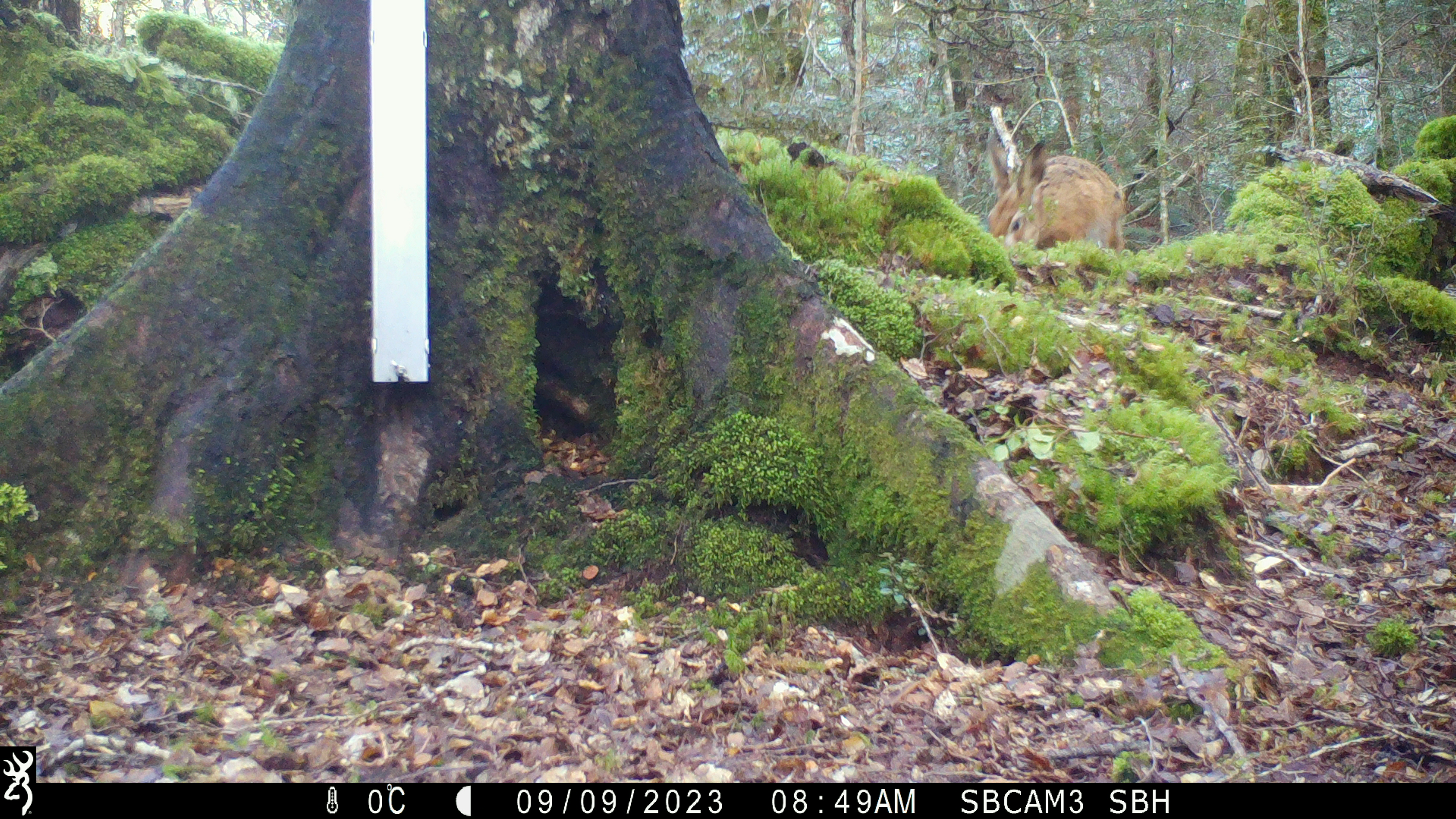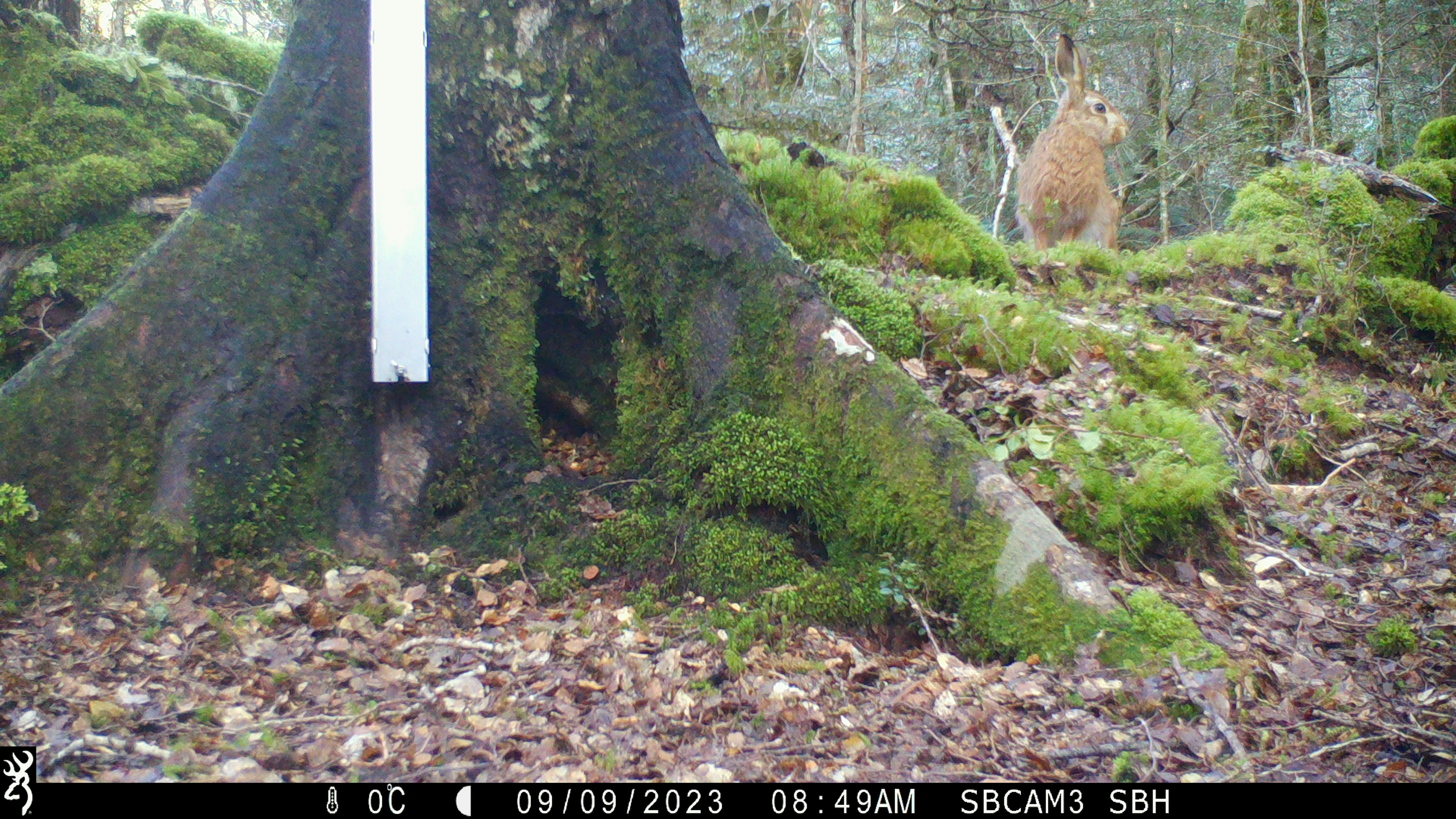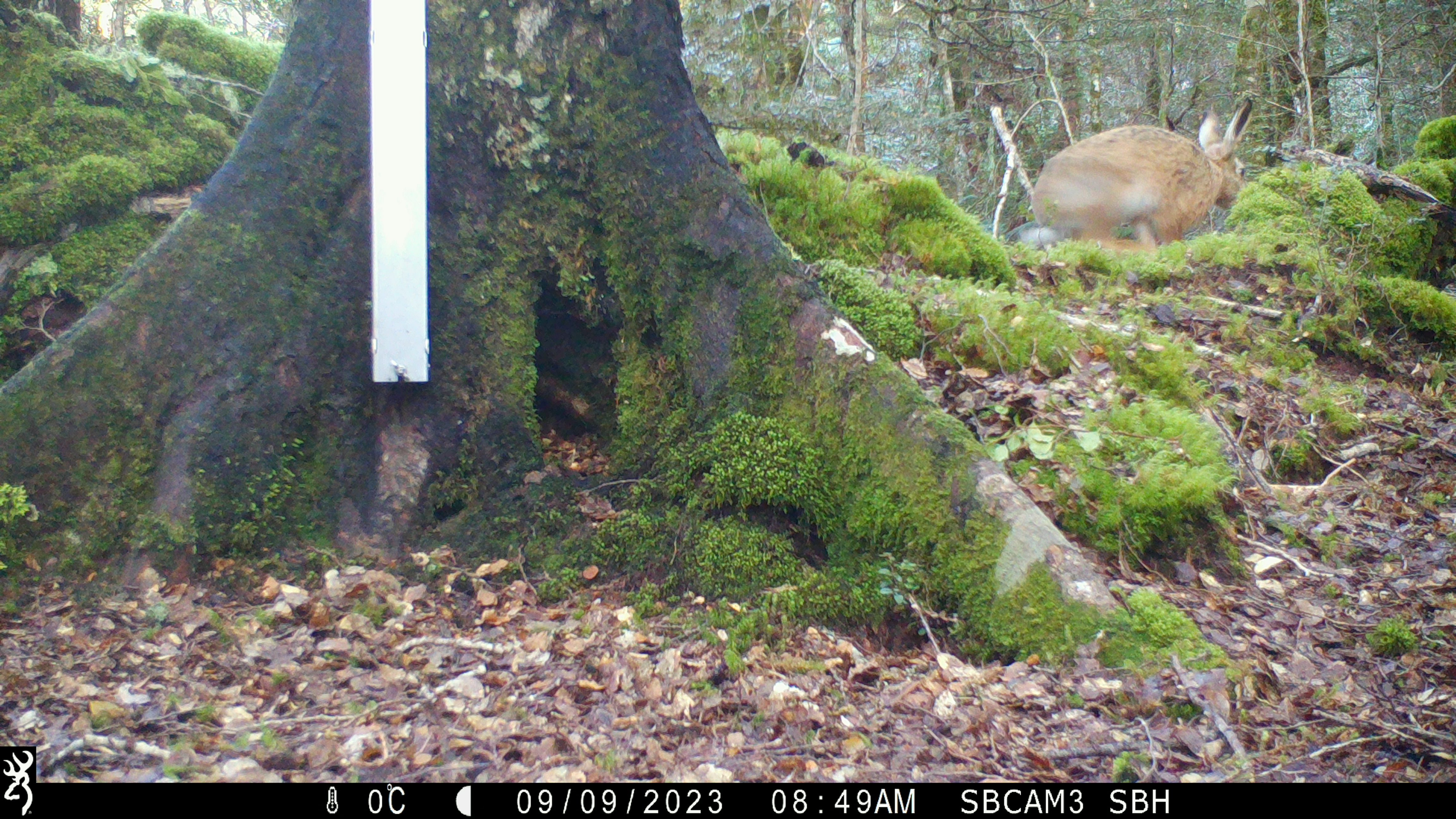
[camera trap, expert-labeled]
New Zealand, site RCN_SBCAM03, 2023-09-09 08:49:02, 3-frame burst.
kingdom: Animalia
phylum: Chordata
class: Mammalia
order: Lagomorpha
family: Leporidae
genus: Lepus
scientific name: Lepus europaeus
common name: brown hare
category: hare